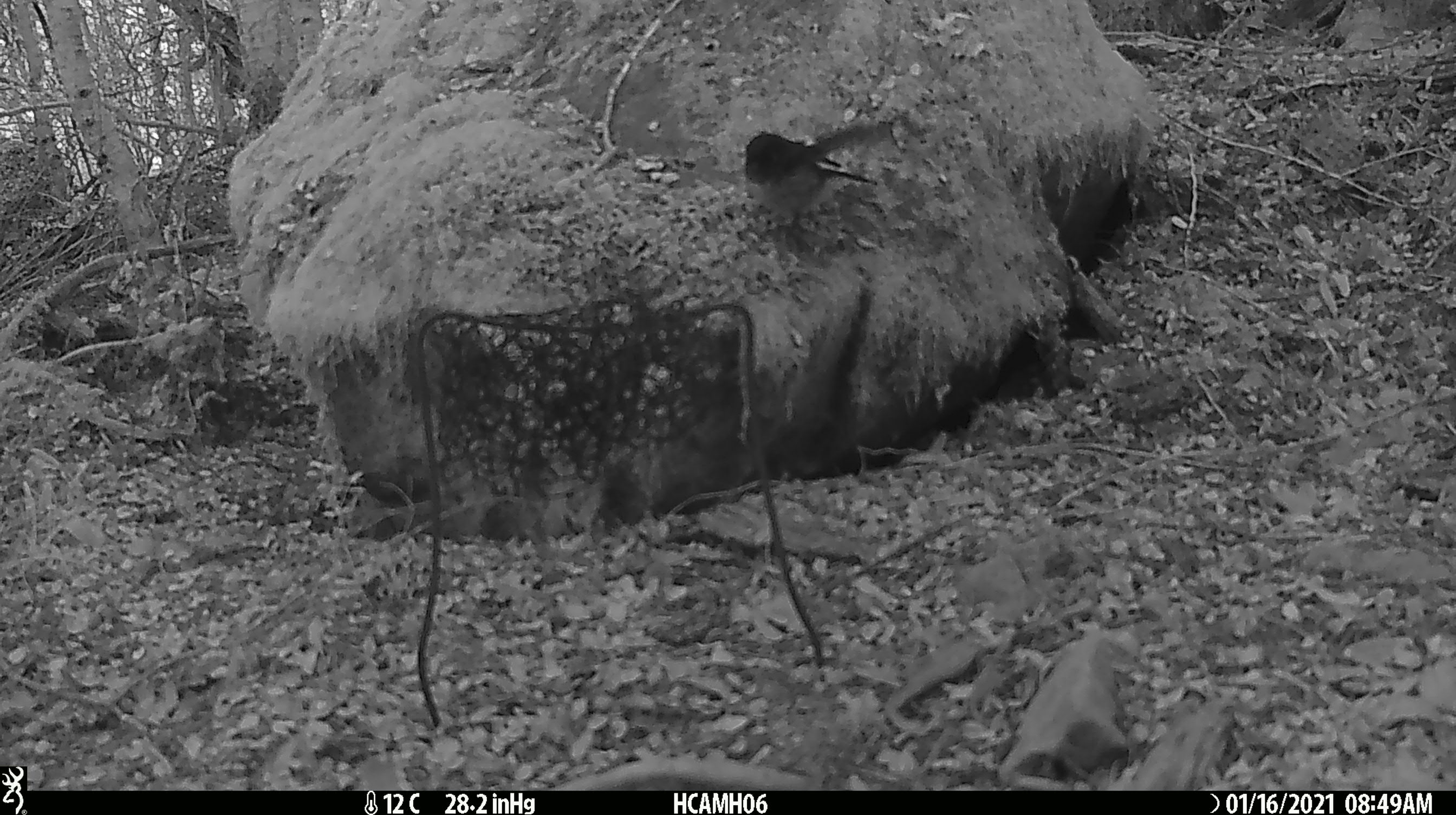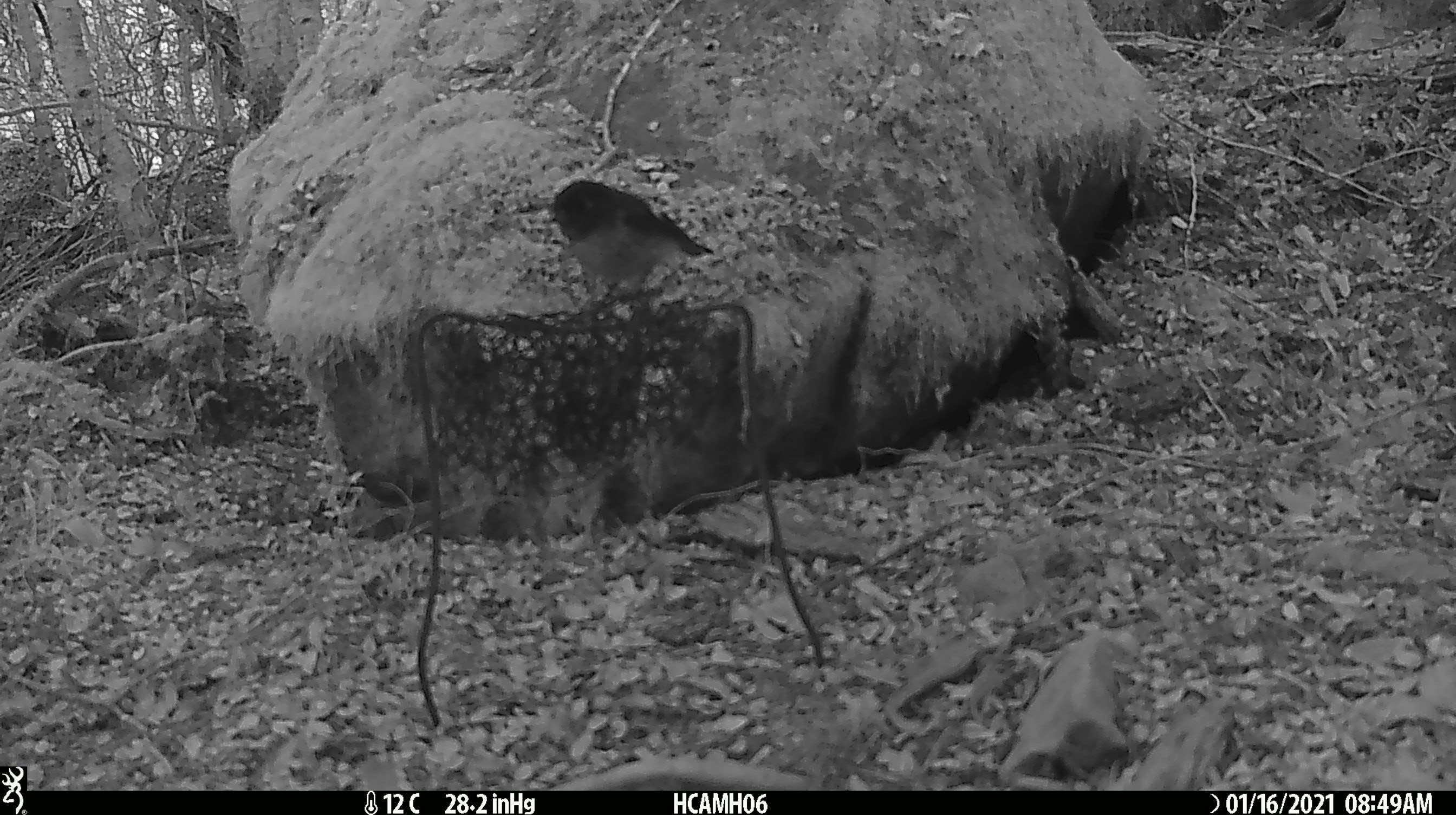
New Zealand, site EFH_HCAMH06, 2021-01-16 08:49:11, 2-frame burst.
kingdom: Animalia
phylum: Chordata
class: Aves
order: Passeriformes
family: Petroicidae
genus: Petroica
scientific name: Petroica macrocephala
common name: tomtit